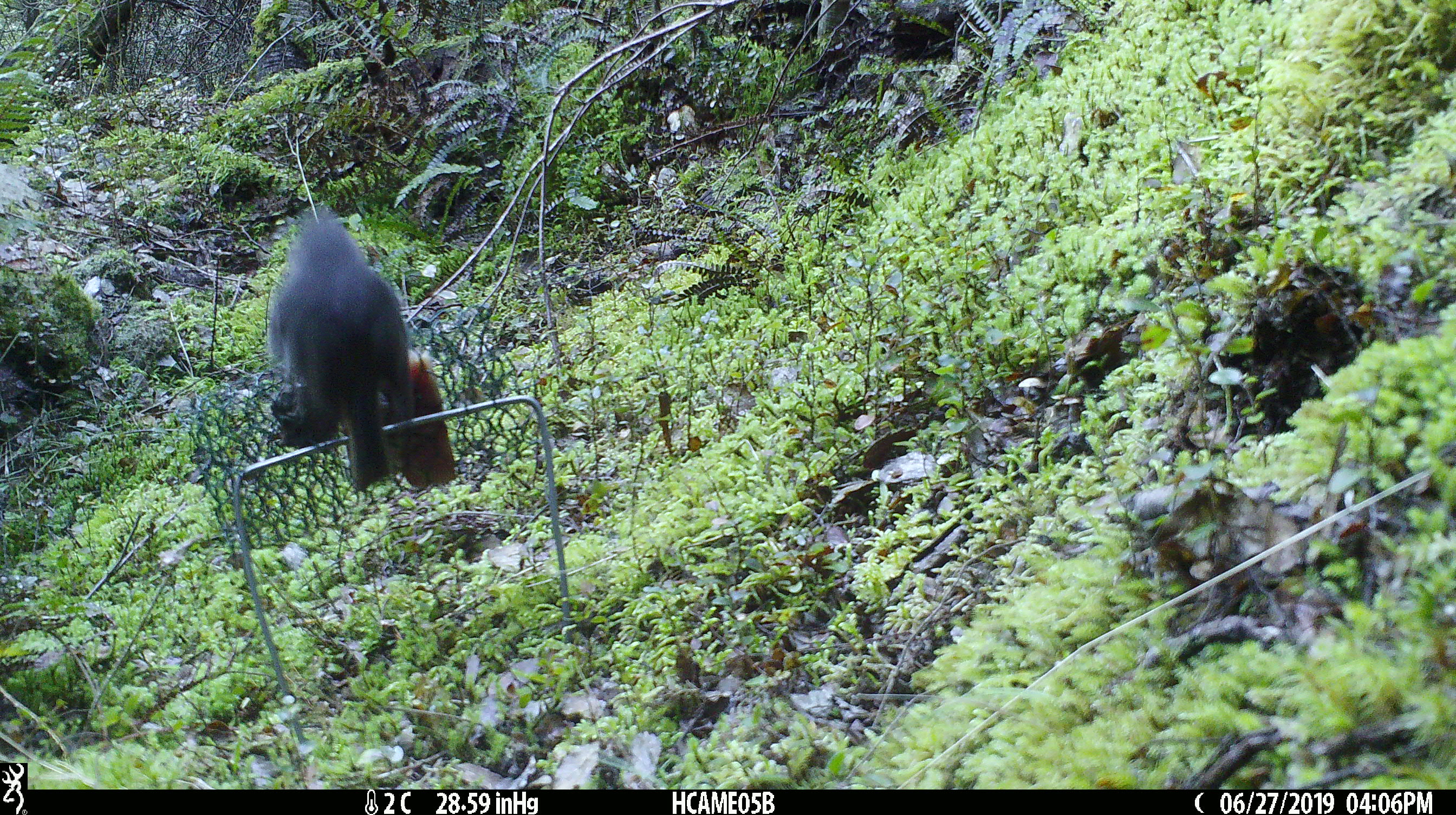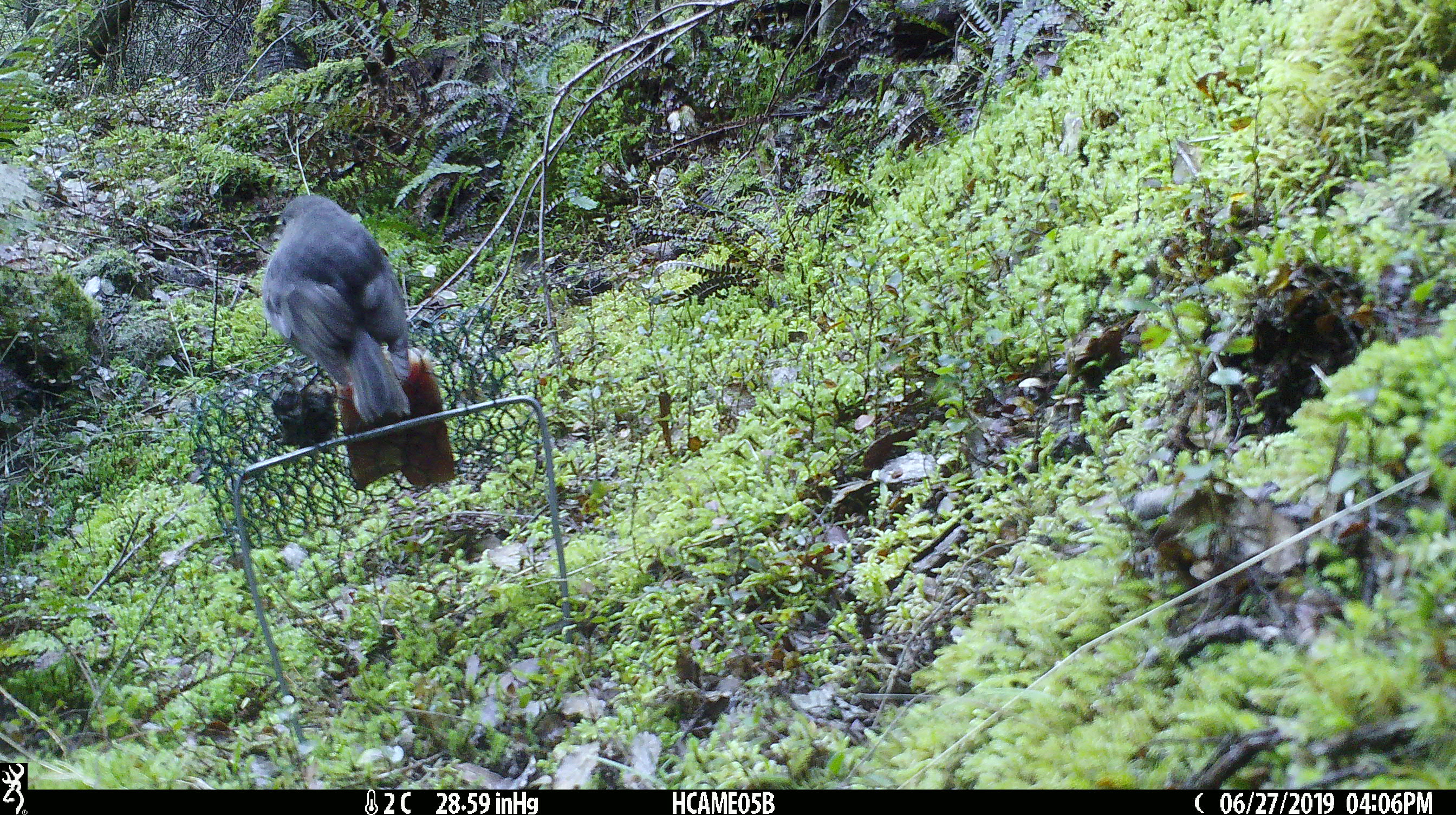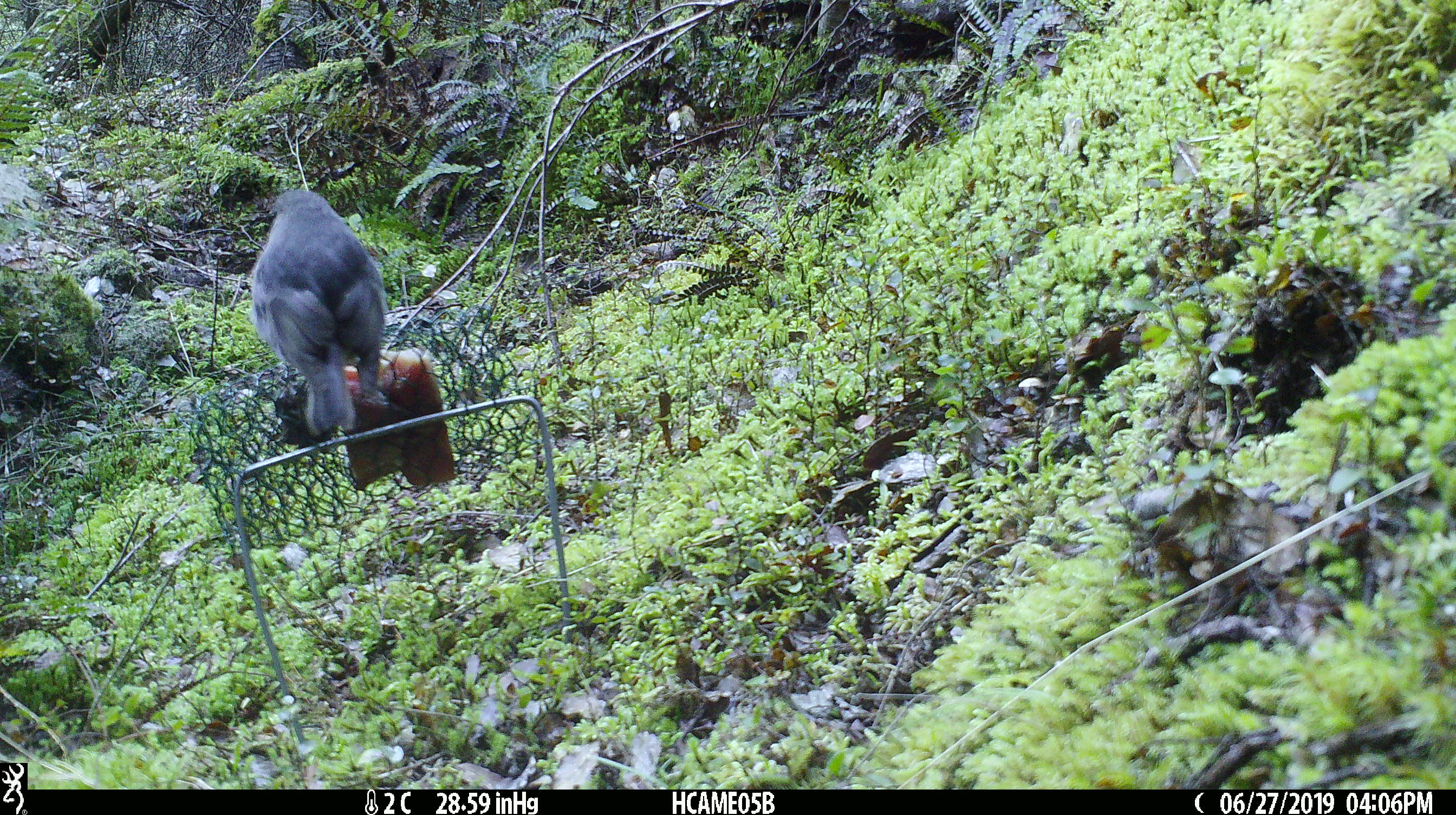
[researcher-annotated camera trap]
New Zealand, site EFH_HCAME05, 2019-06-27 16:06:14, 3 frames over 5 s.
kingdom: Animalia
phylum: Chordata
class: Aves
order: Passeriformes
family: Petroicidae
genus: Petroica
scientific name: Petroica australis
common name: new zealand robin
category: robin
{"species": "robin (new zealand robin) (Petroica australis)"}